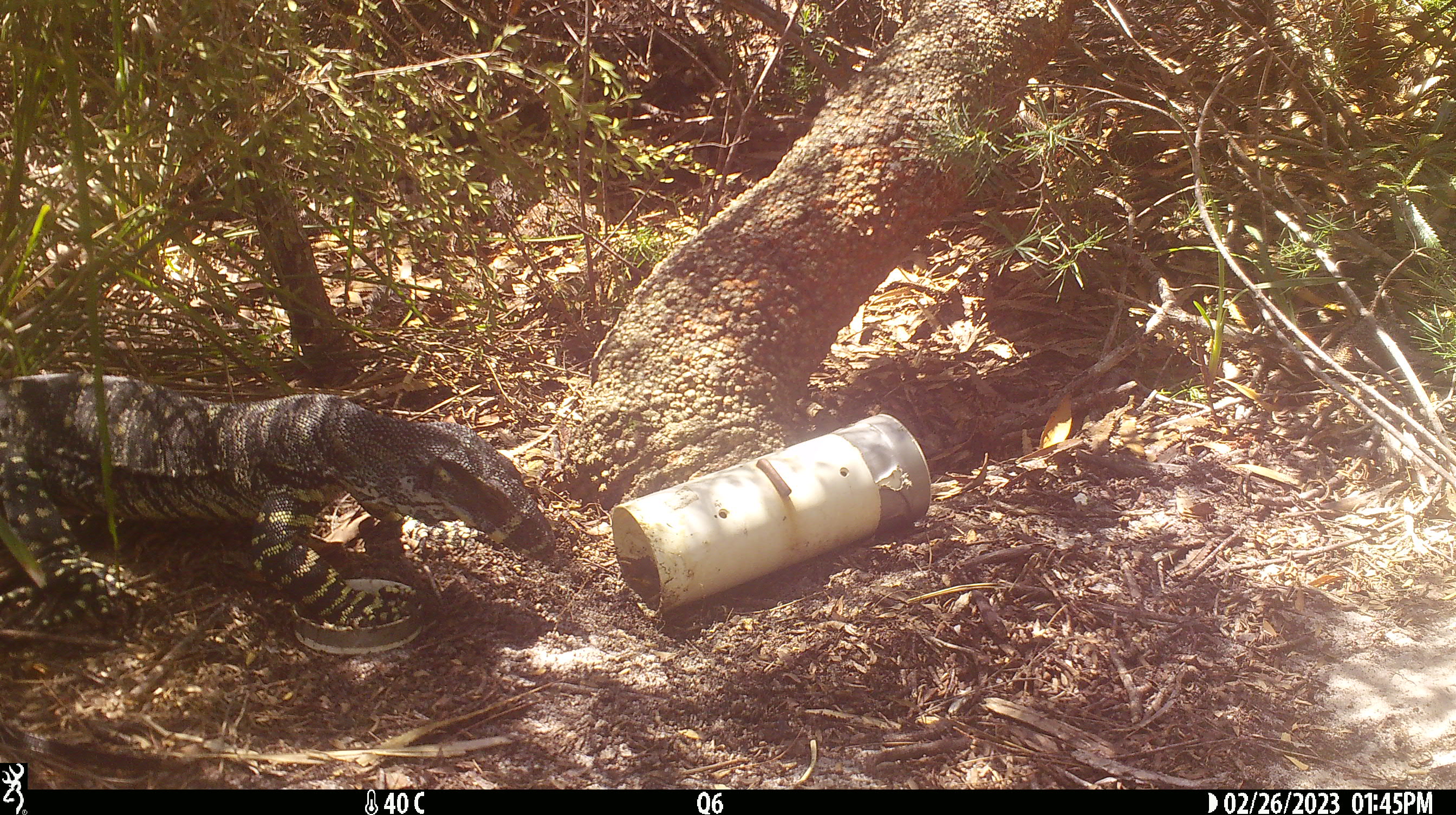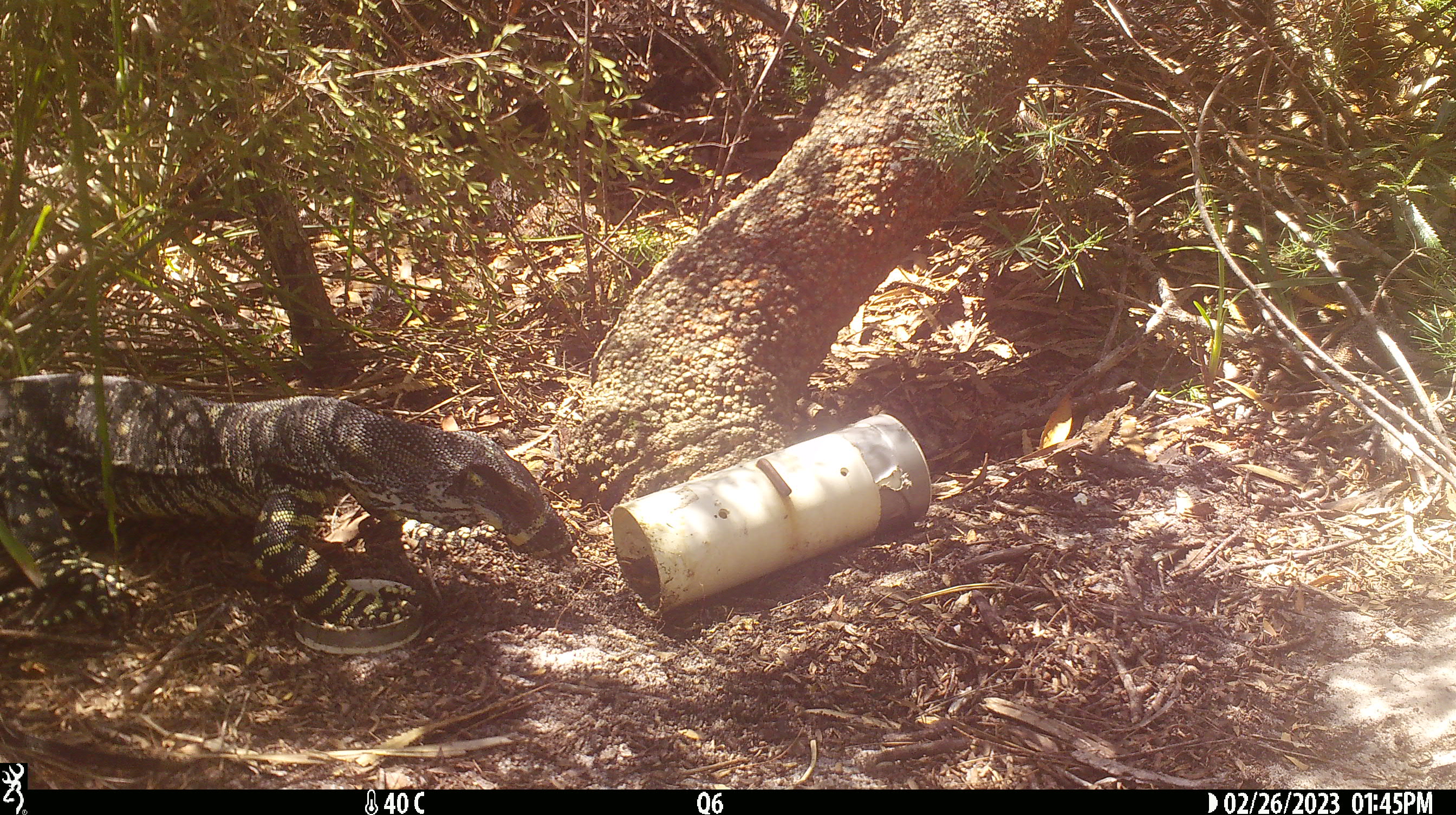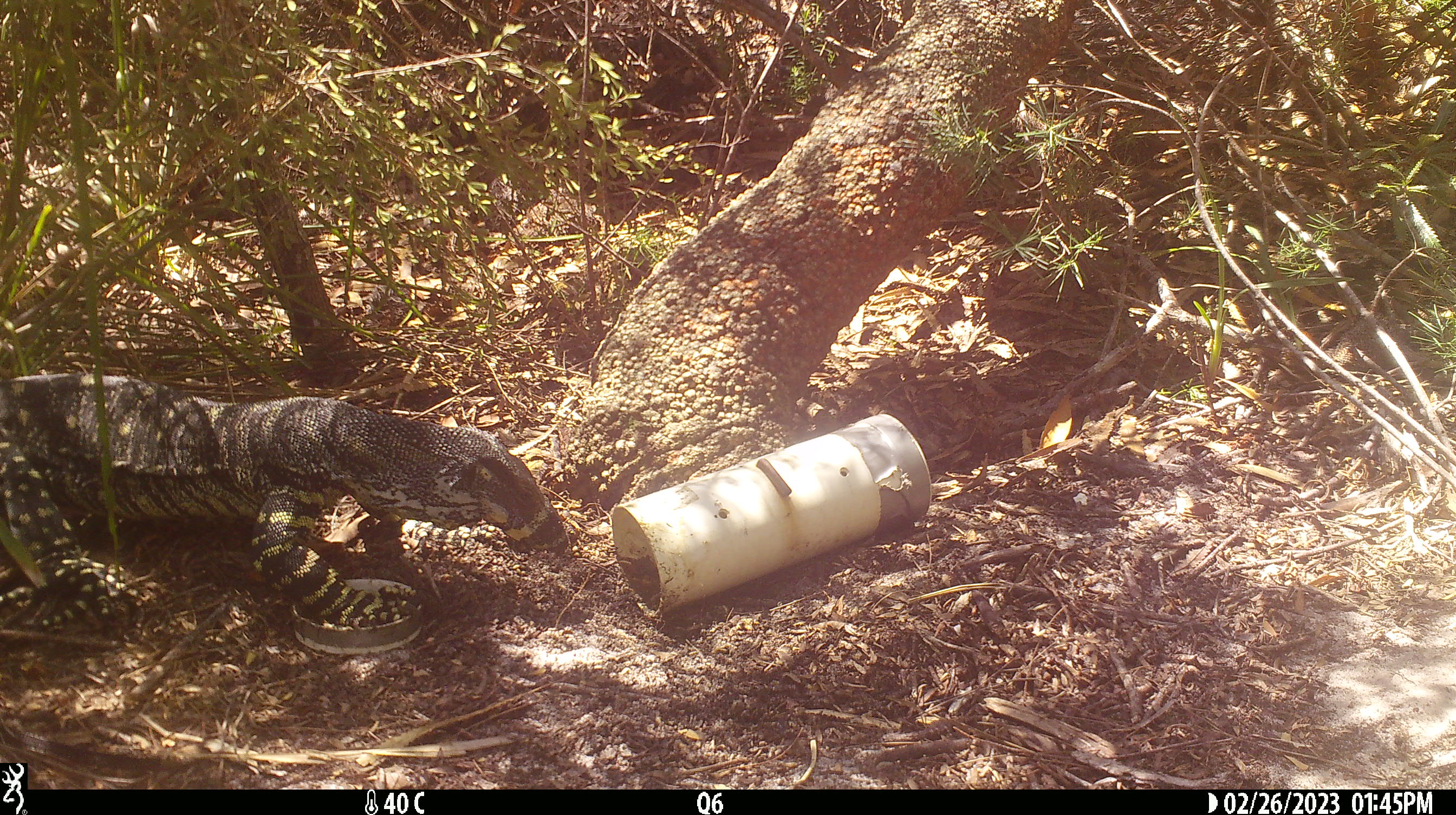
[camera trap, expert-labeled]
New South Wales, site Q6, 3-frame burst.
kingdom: Animalia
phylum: Chordata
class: Reptilia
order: Squamata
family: Varanidae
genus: Varanus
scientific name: Varanus varius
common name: lace monitor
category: goanna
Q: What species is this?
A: Goanna (lace monitor) (Varanus varius).